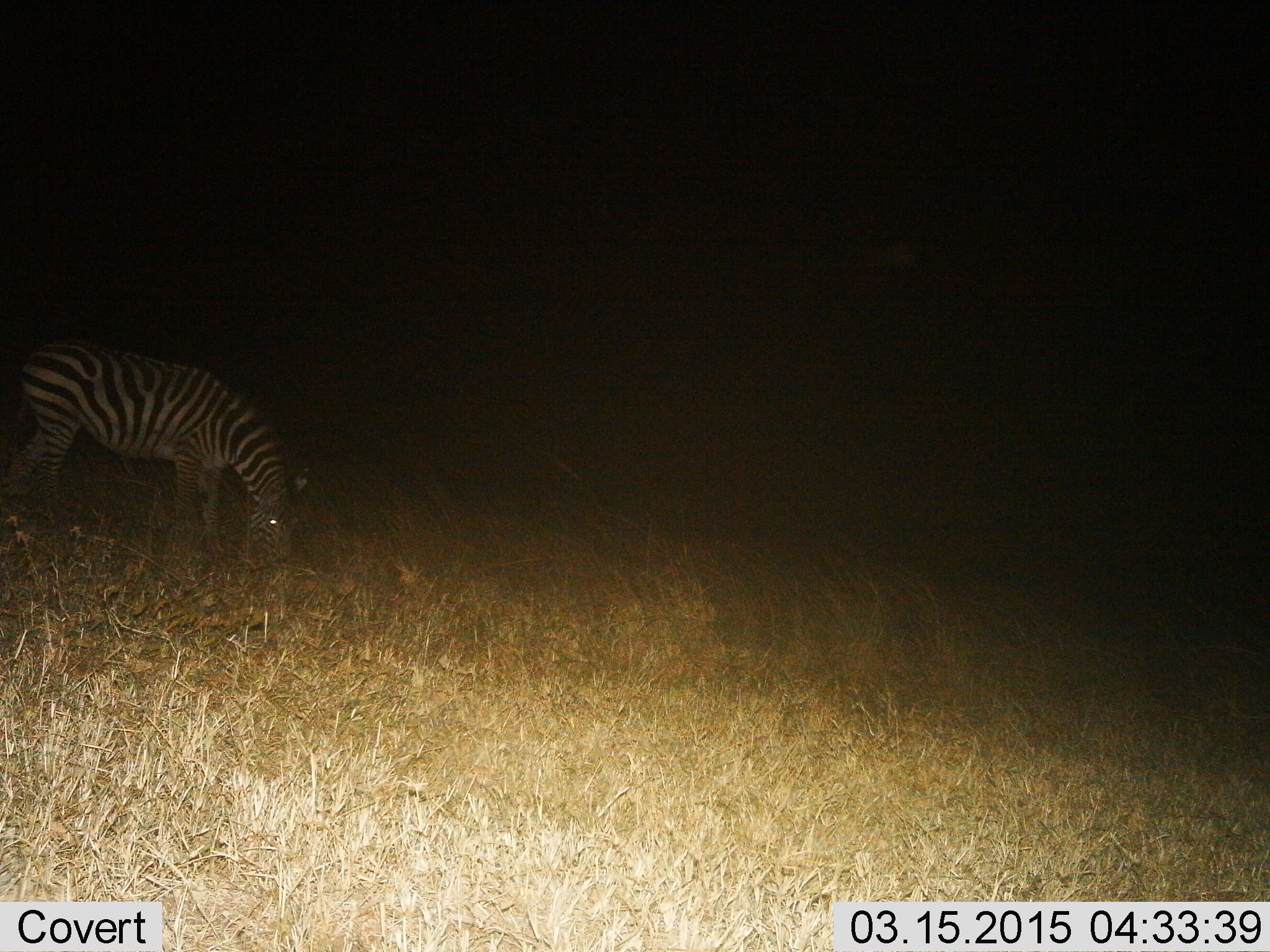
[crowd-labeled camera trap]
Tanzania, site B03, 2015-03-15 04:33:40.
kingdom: Animalia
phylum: Chordata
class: Mammalia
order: Perissodactyla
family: Equidae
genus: Equus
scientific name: Equus quagga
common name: plains zebra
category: zebra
Zebra (plains zebra) (Equus quagga), count 1. Behavior (volunteer vote fractions): standing 20%, resting 0%, moving 0%, interacting 0%. Young present (vote fraction): 0%. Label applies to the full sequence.